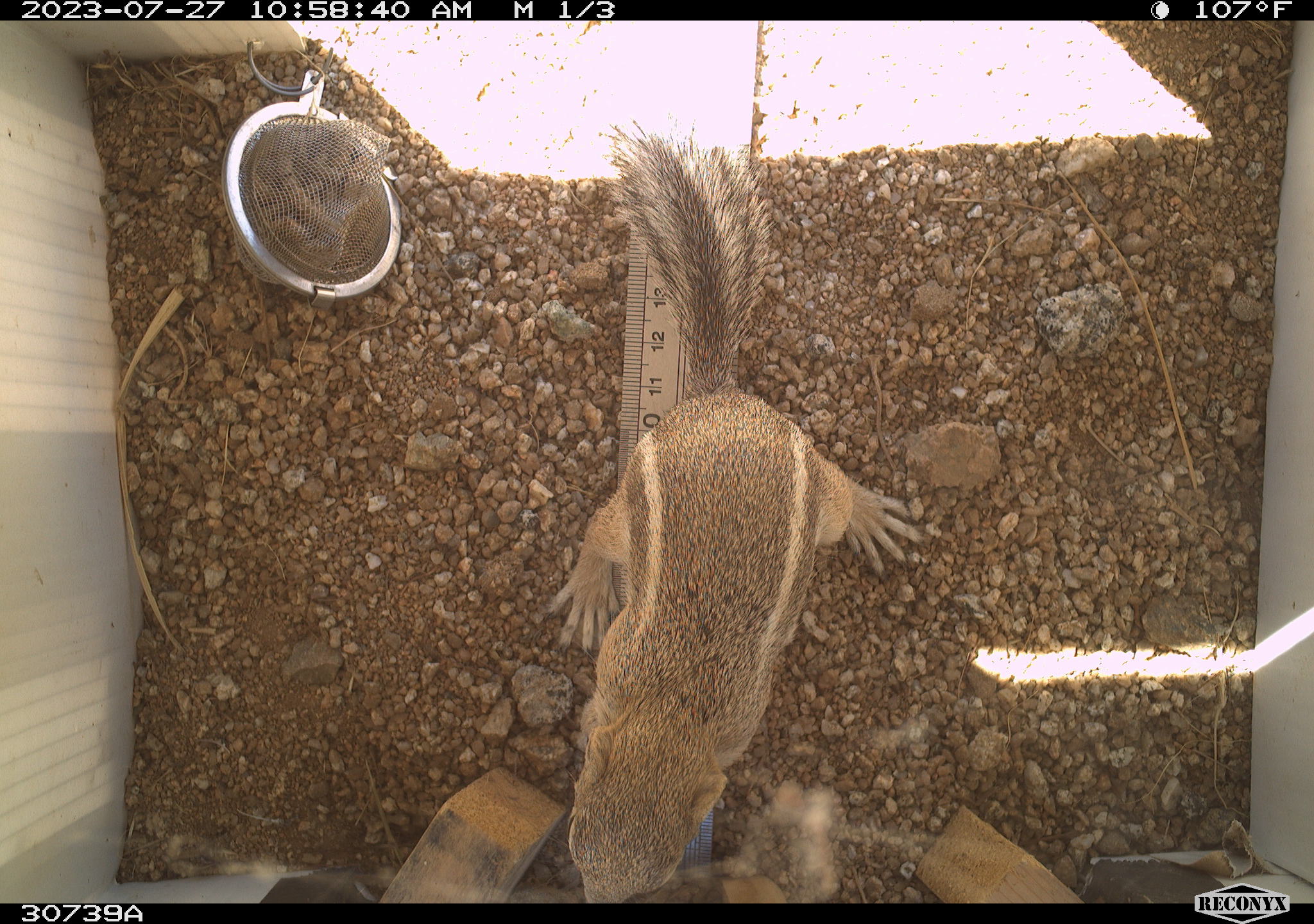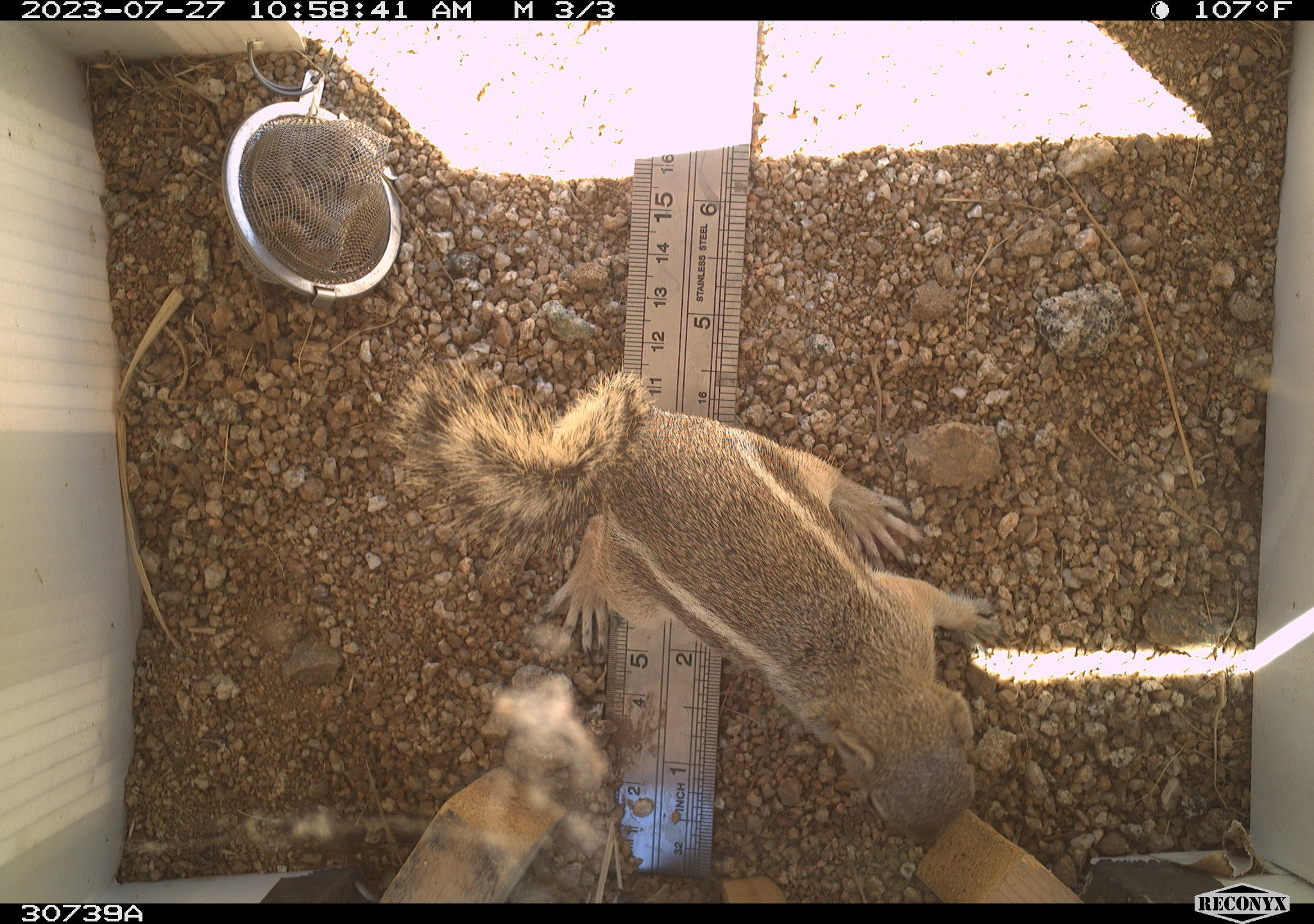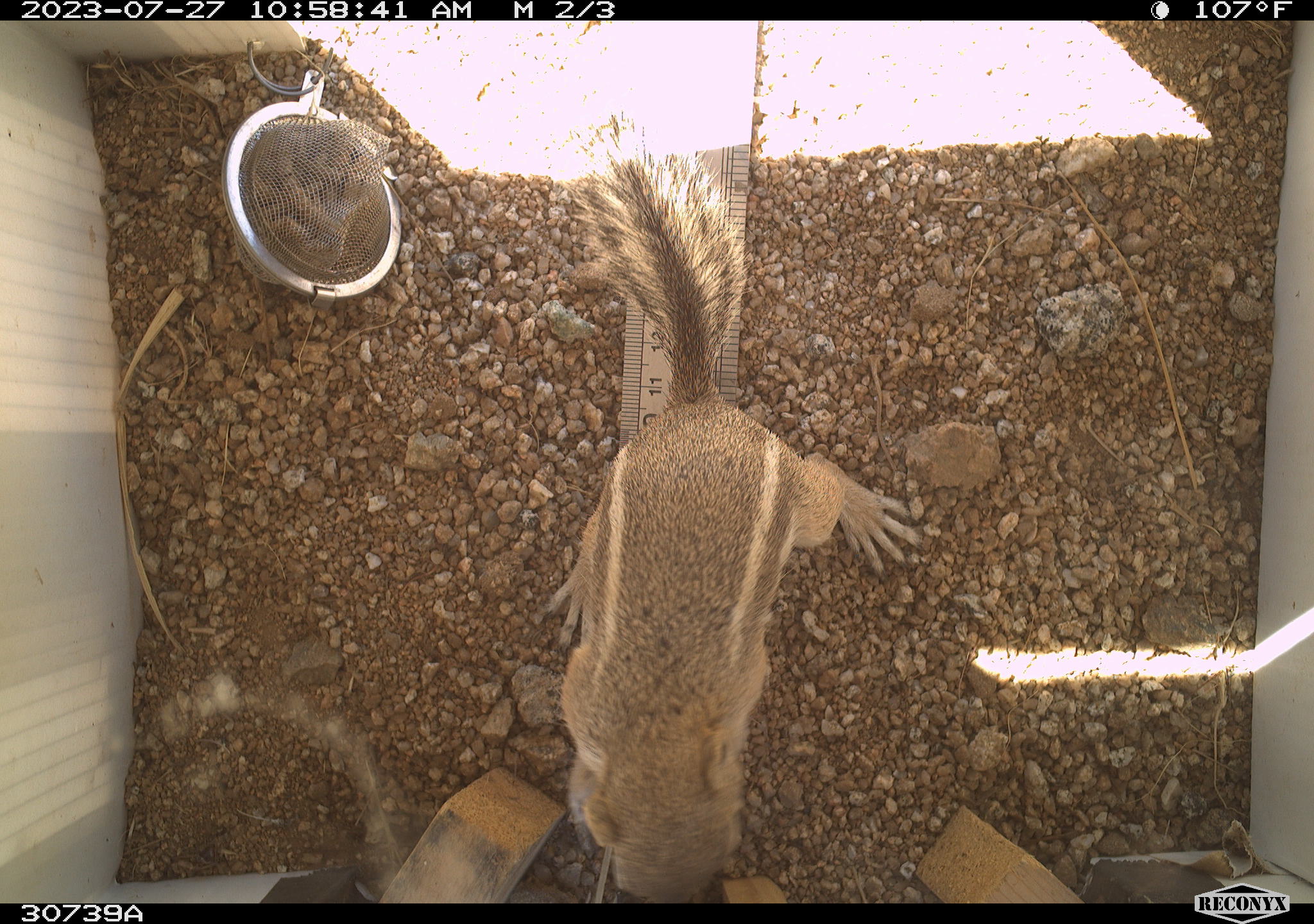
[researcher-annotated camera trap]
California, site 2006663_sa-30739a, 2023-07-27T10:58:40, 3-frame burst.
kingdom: Animalia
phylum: Chordata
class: Mammalia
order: Rodentia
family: Sciuridae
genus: Ammospermophilus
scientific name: Ammospermophilus leucurus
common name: white-tailed antelope squirrel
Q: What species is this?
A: White-tailed antelope squirrel (Ammospermophilus leucurus).